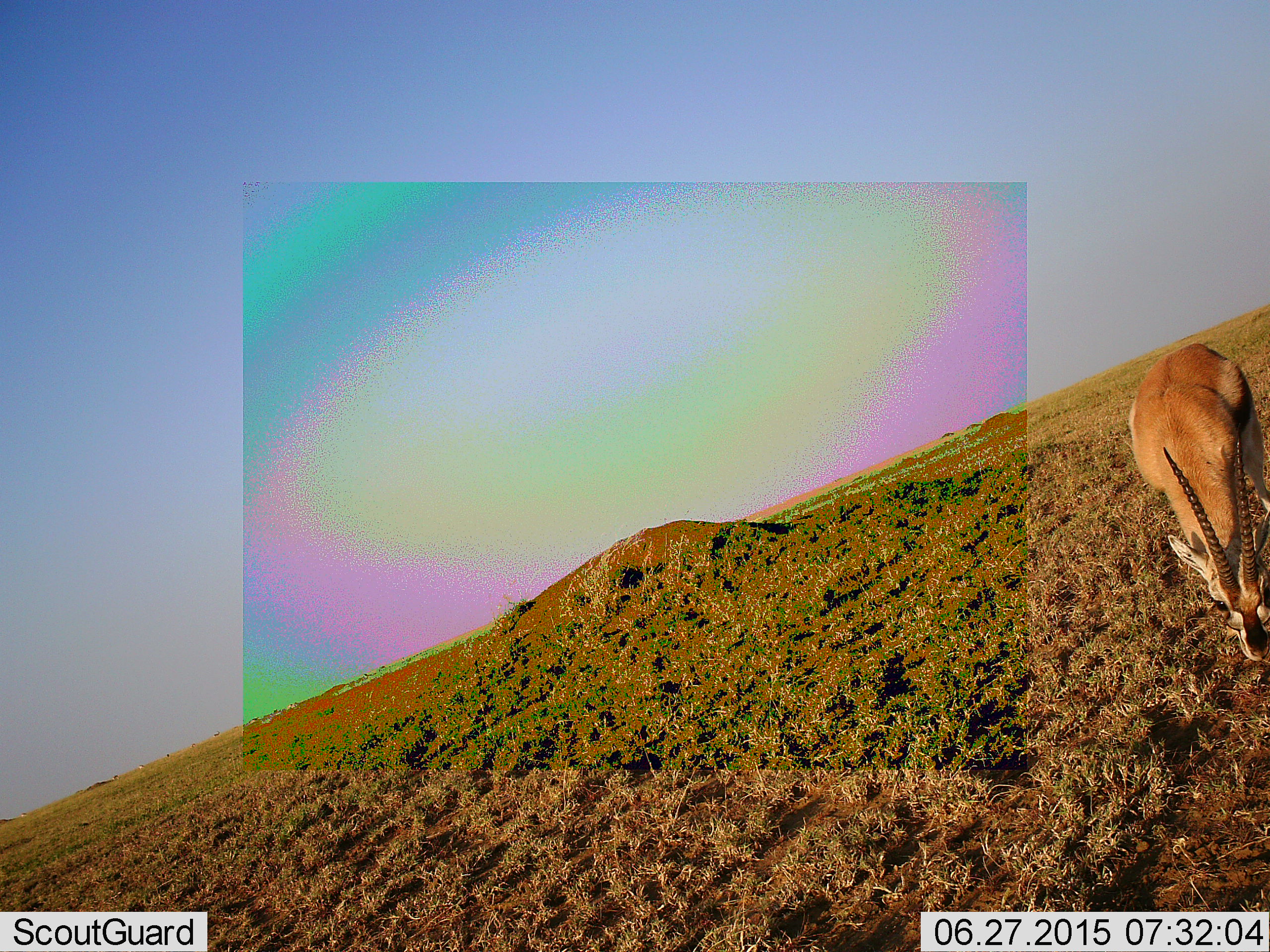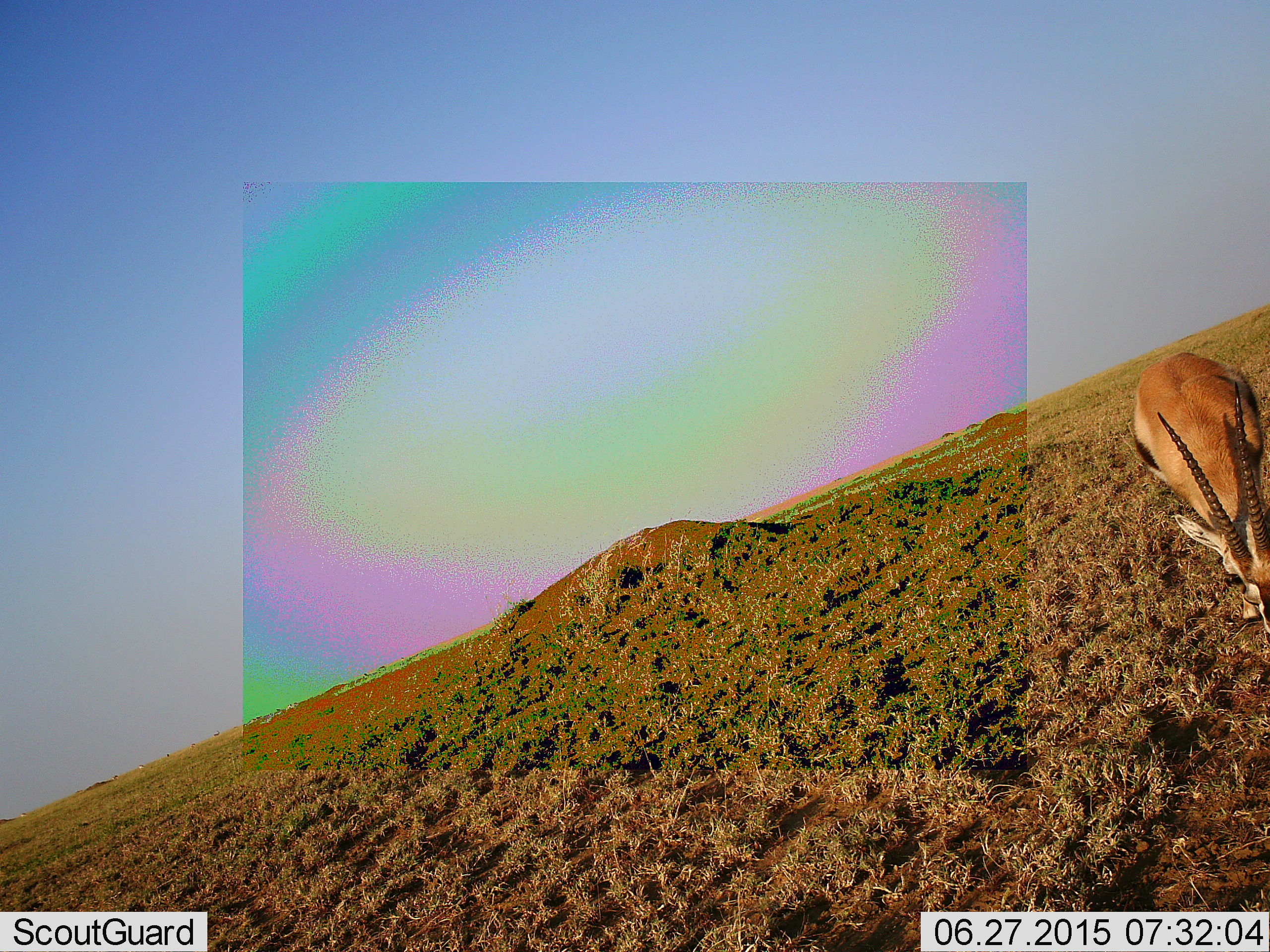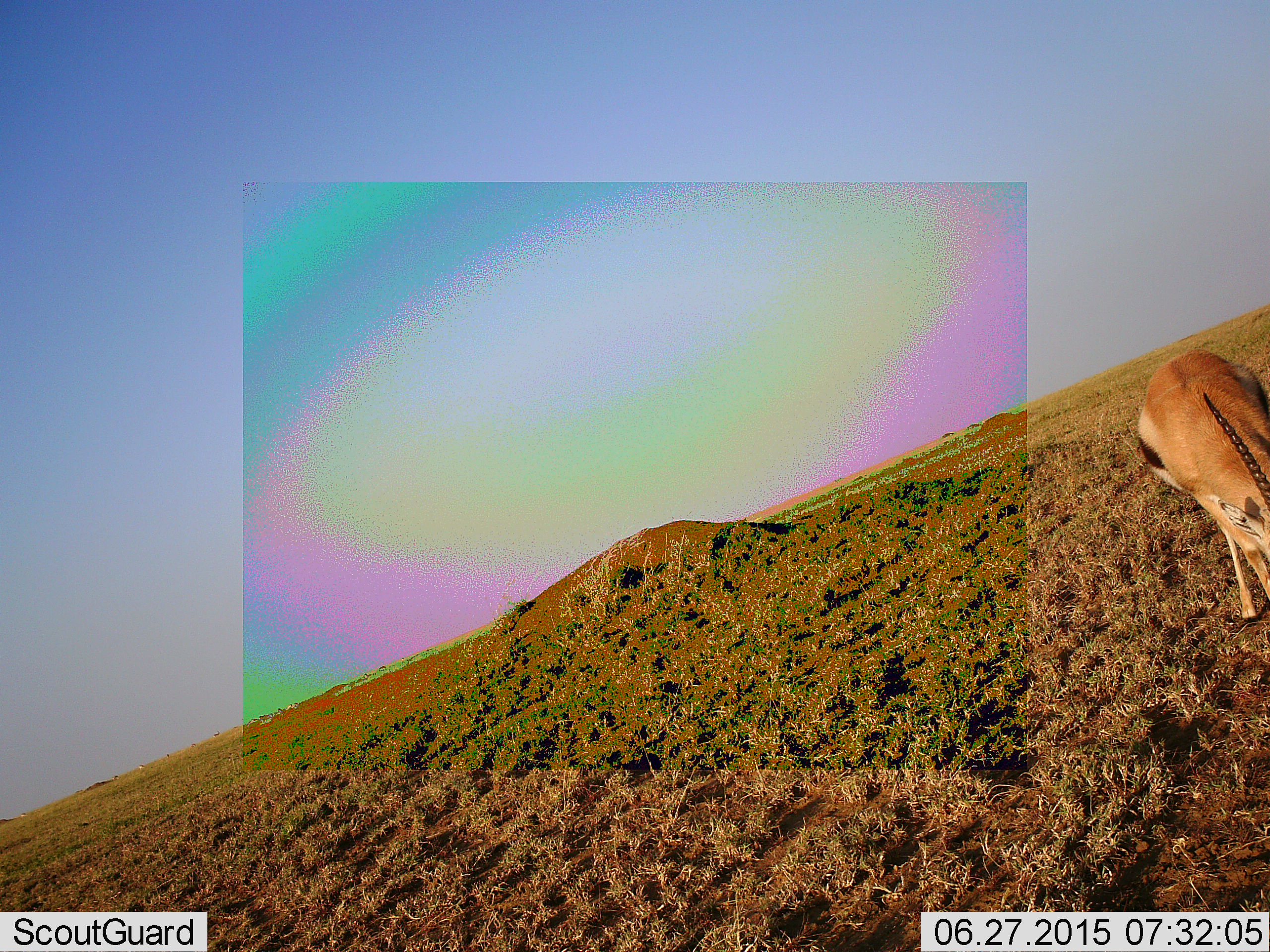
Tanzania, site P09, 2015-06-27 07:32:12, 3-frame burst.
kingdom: Animalia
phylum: Chordata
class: Mammalia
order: Artiodactyla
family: Bovidae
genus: Eudorcas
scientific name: Eudorcas thomsonii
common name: thomson's gazelle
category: gazellethomsons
Gazellethomsons (thomson's gazelle) (Eudorcas thomsonii), count 1. Behavior (volunteer vote fractions): standing 30%, resting 0%, moving 10%, interacting 0%. Young present (vote fraction): 0%. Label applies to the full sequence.